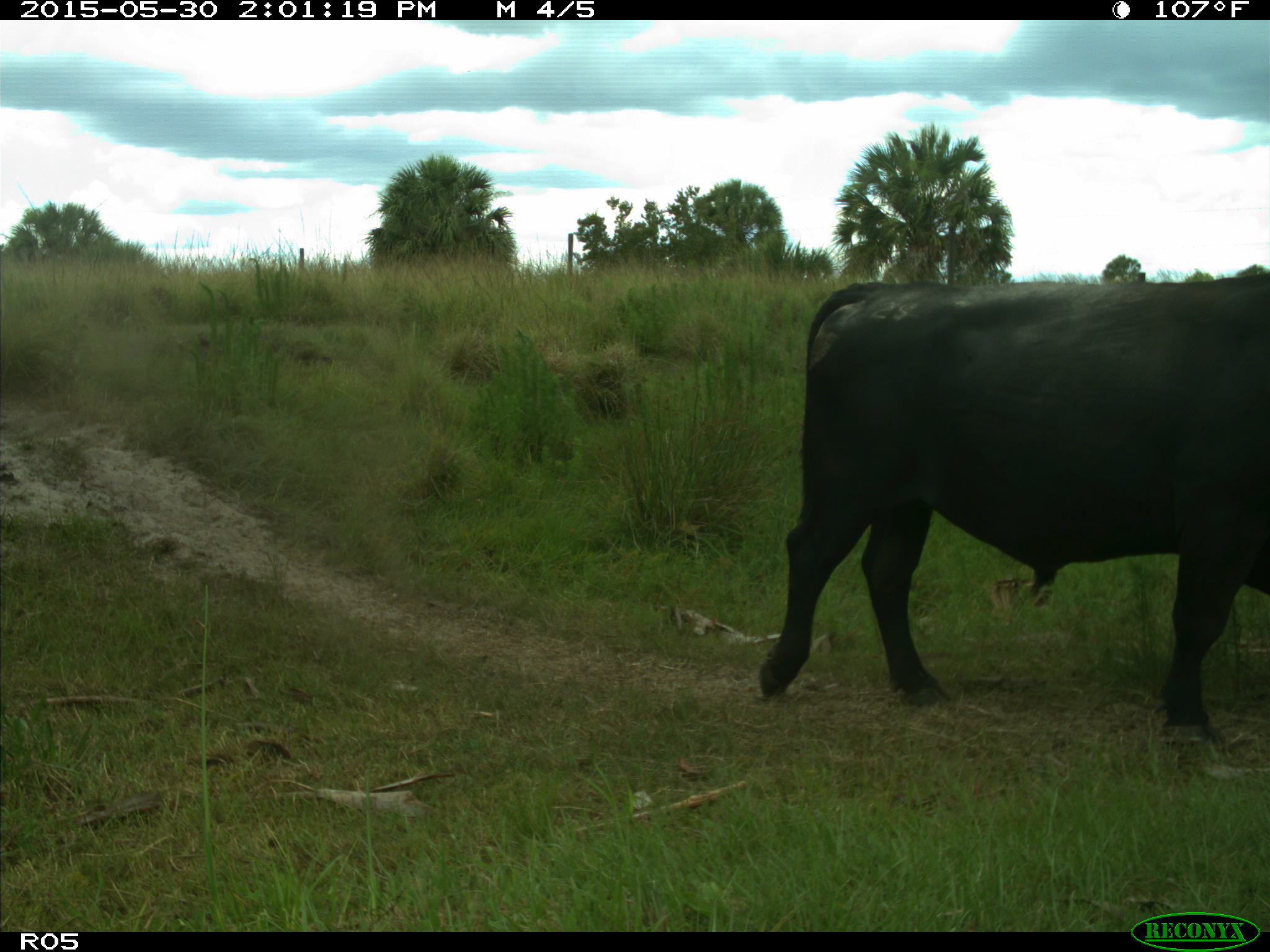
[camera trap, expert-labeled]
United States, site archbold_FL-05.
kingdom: Animalia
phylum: Chordata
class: Mammalia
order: Artiodactyla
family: Bovidae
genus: Bos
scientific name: Bos taurus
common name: domestic cow